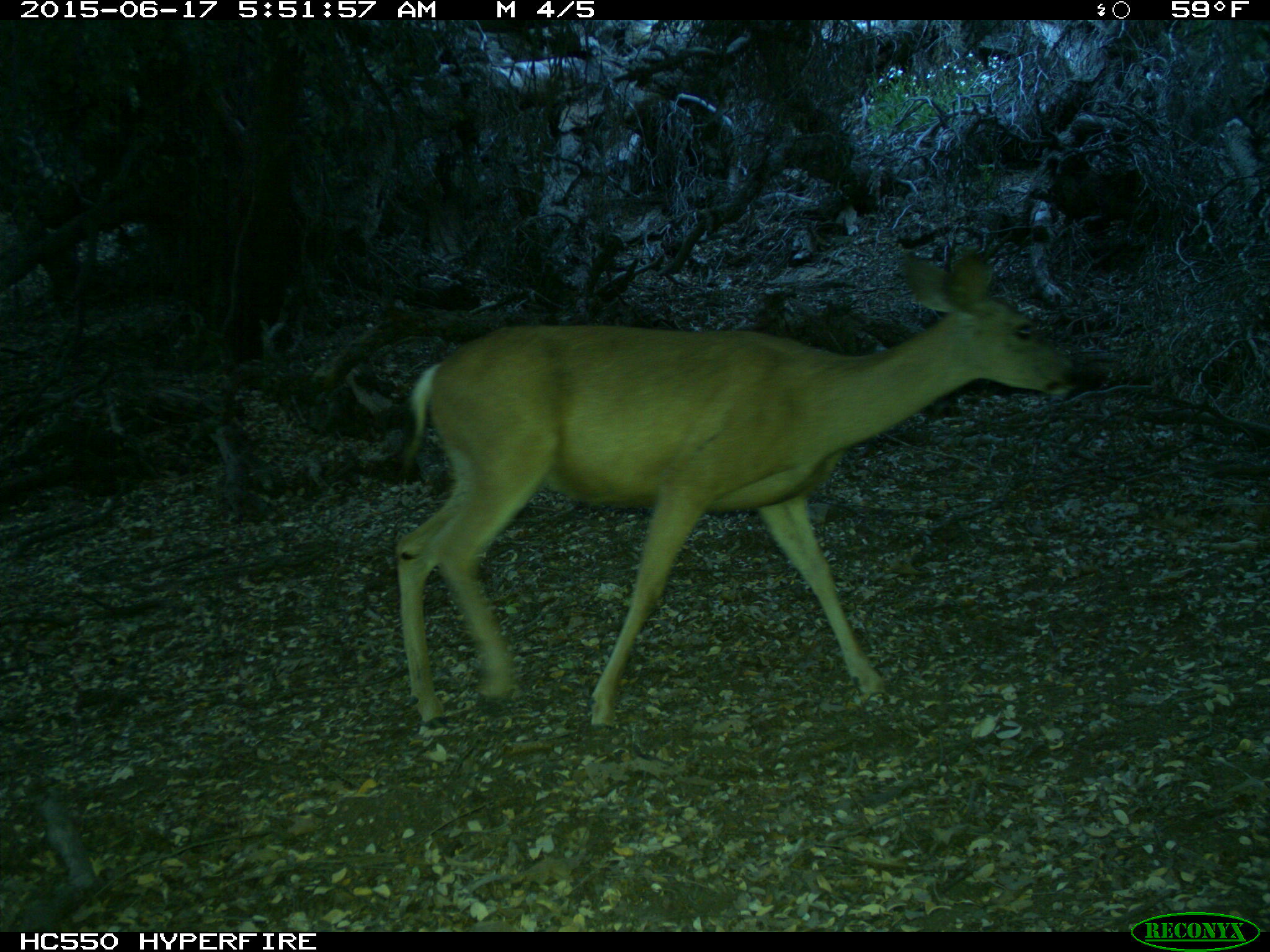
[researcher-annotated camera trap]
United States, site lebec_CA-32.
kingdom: Animalia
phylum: Chordata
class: Mammalia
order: Artiodactyla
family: Cervidae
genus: Odocoileus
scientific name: Odocoileus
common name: deer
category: unidentified deer